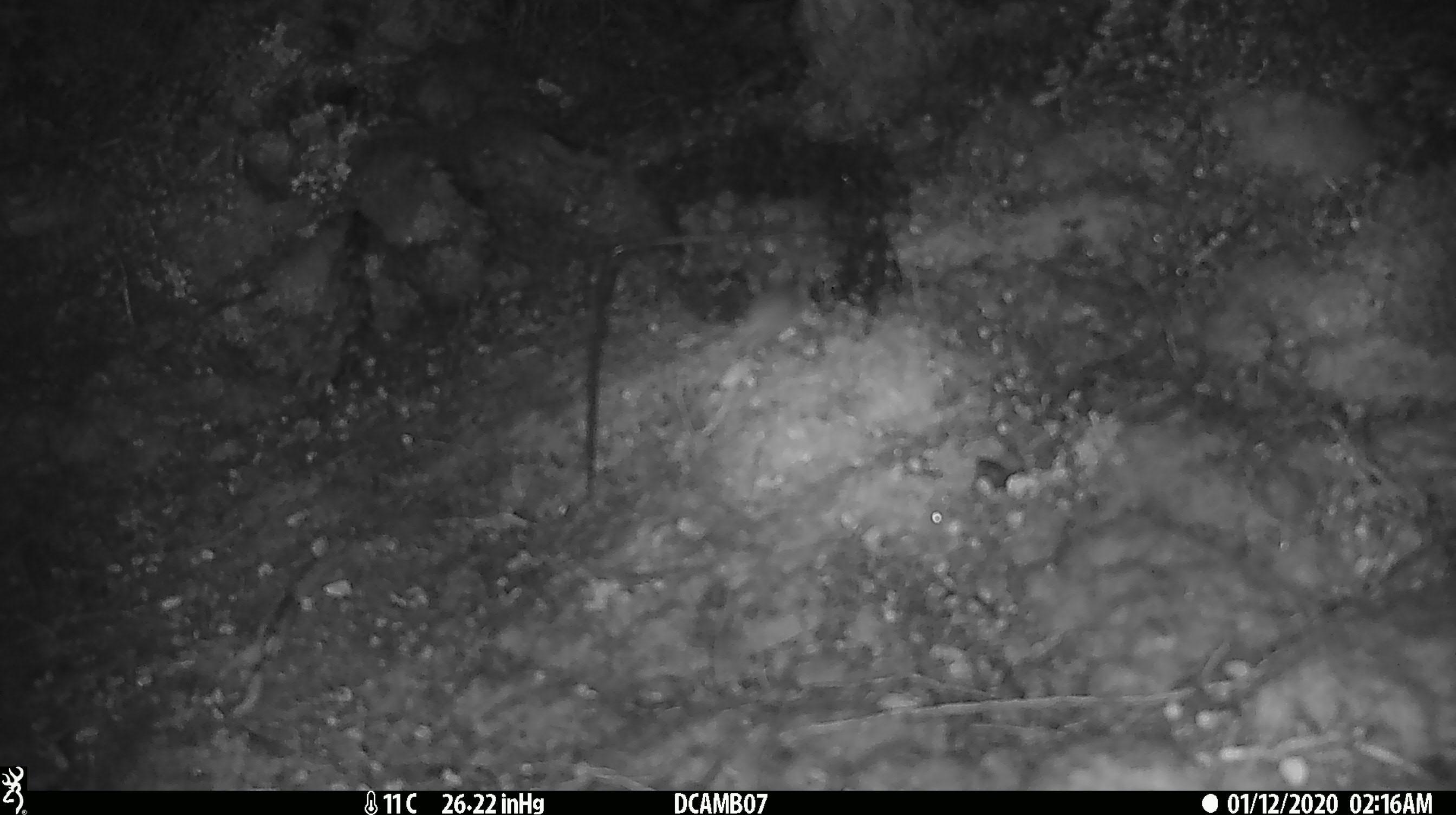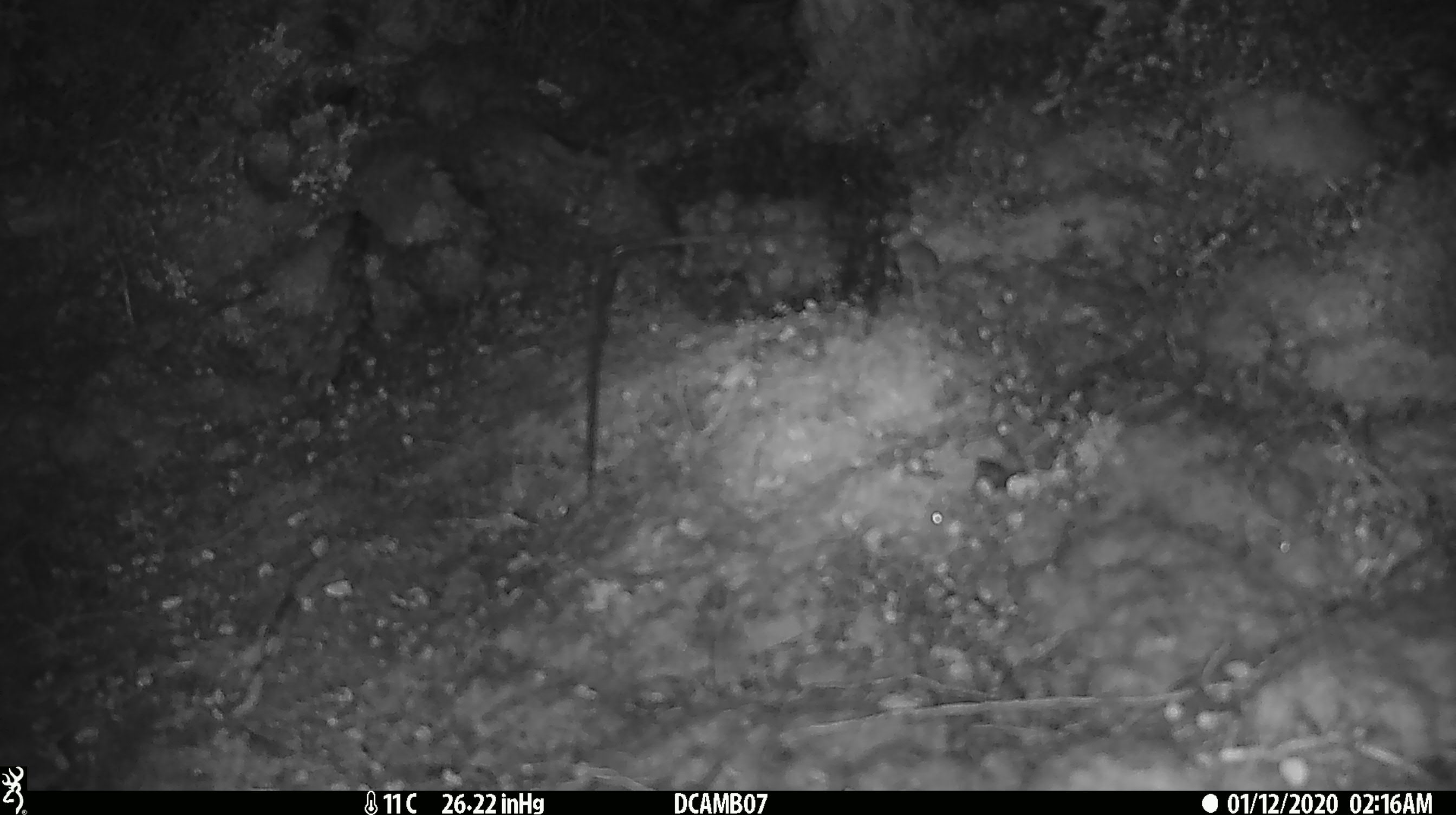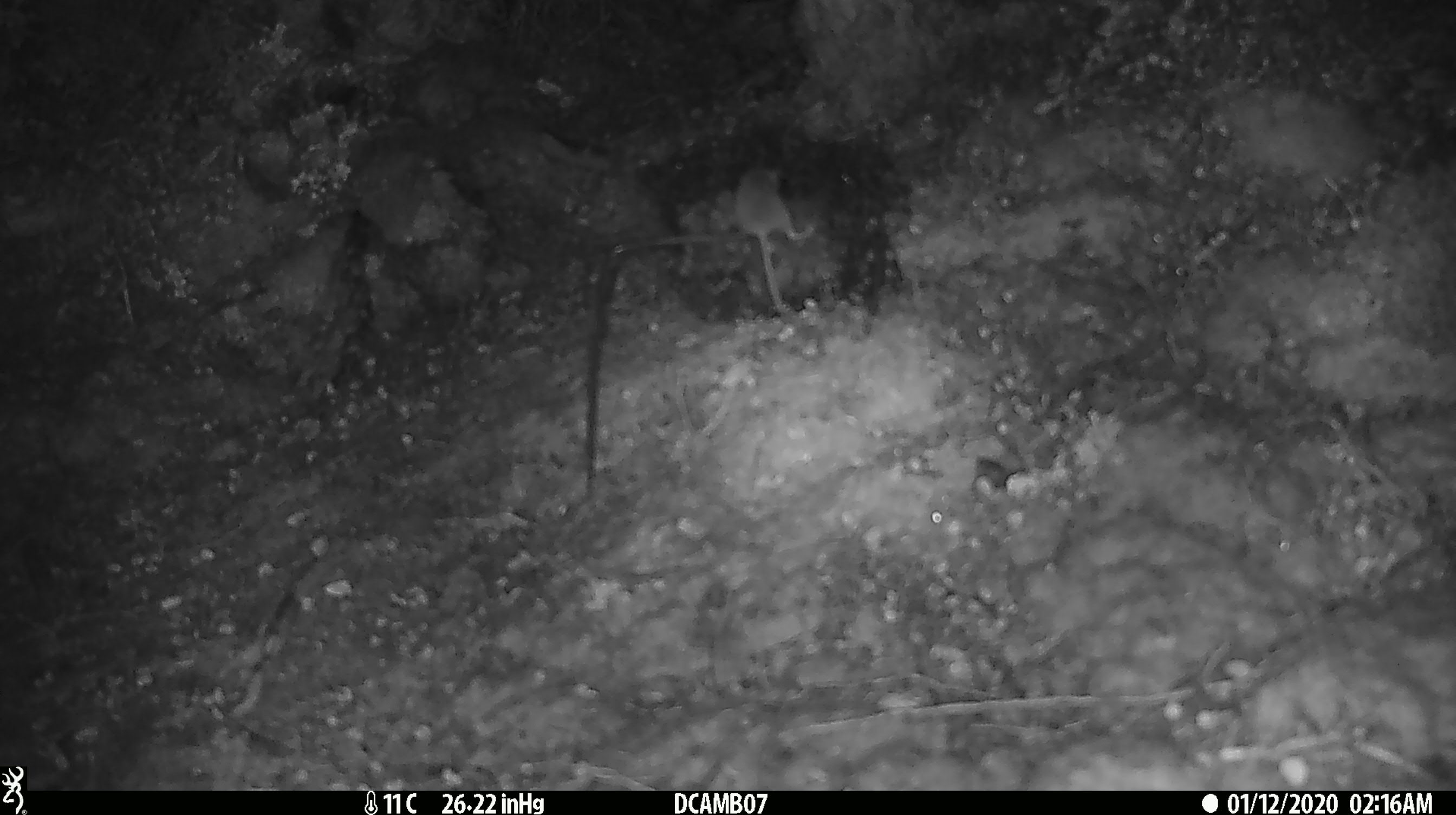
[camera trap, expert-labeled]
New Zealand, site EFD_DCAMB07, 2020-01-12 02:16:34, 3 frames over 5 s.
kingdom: Animalia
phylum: Chordata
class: Mammalia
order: Rodentia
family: Muridae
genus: Mus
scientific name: Mus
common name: mouse